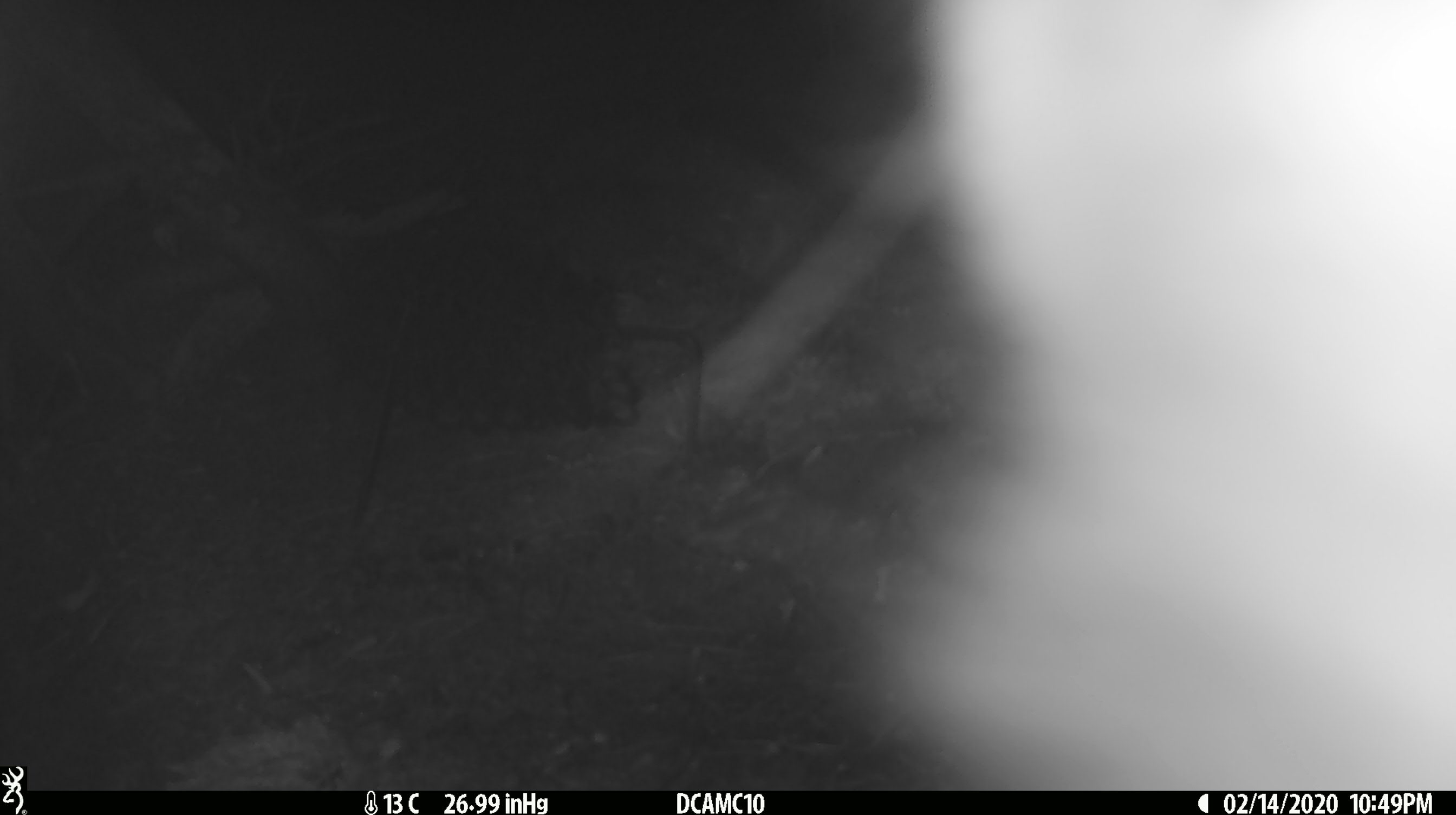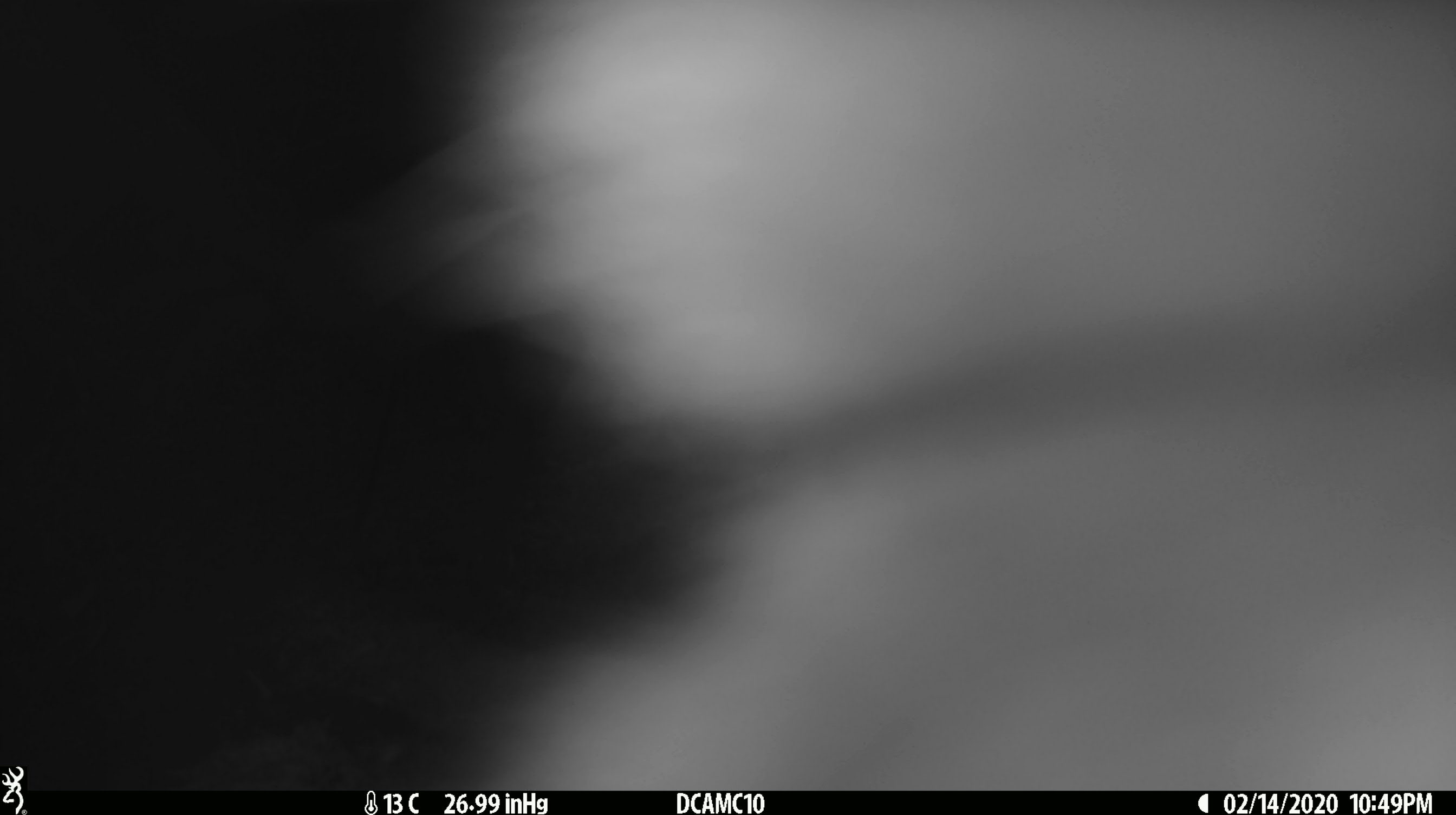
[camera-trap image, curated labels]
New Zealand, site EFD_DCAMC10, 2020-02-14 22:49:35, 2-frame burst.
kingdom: Animalia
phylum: Chordata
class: Mammalia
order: Diprotodontia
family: Phalangeridae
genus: Trichosurus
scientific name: Trichosurus vulpecula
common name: common brushtail possum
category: possum